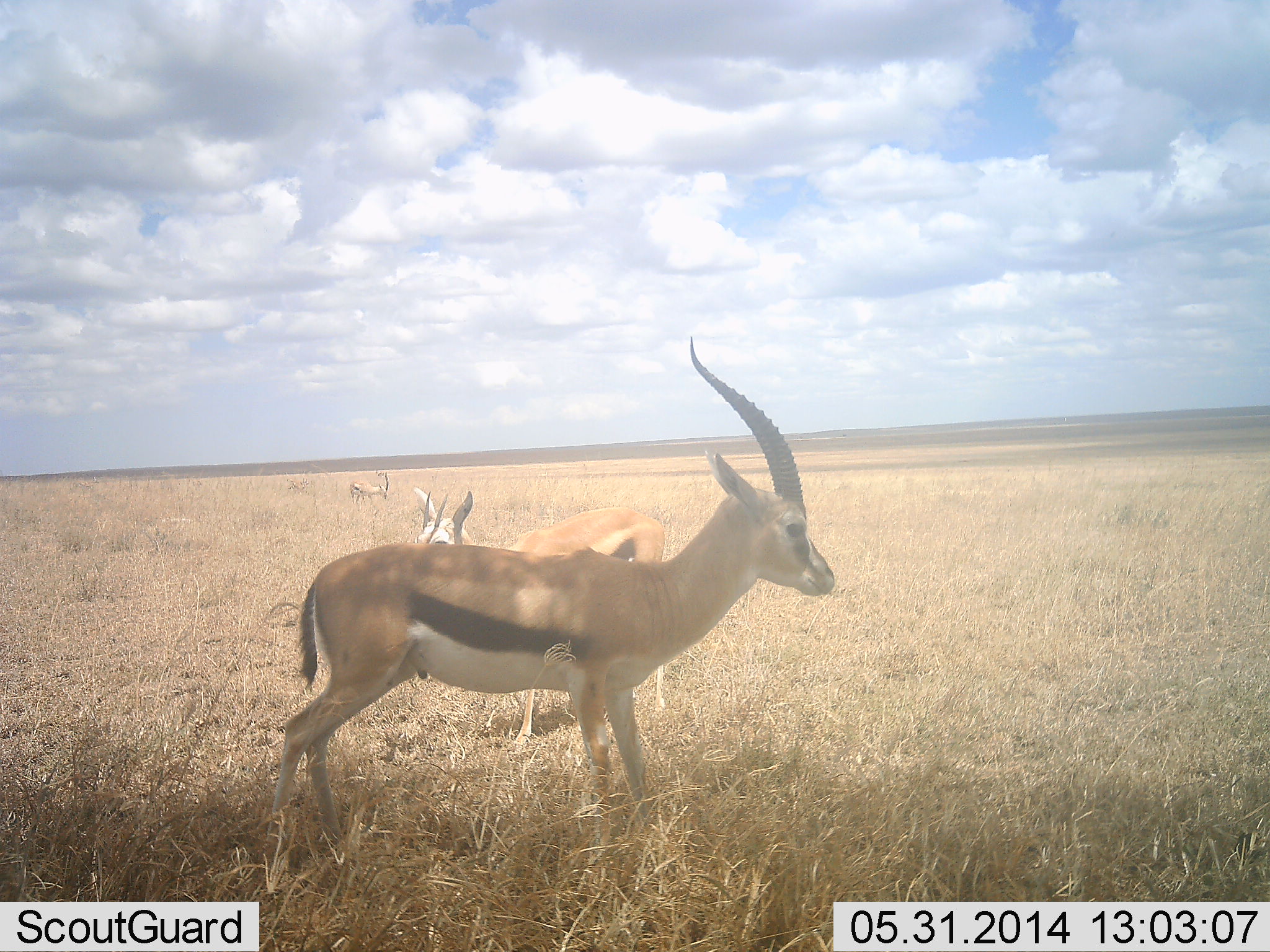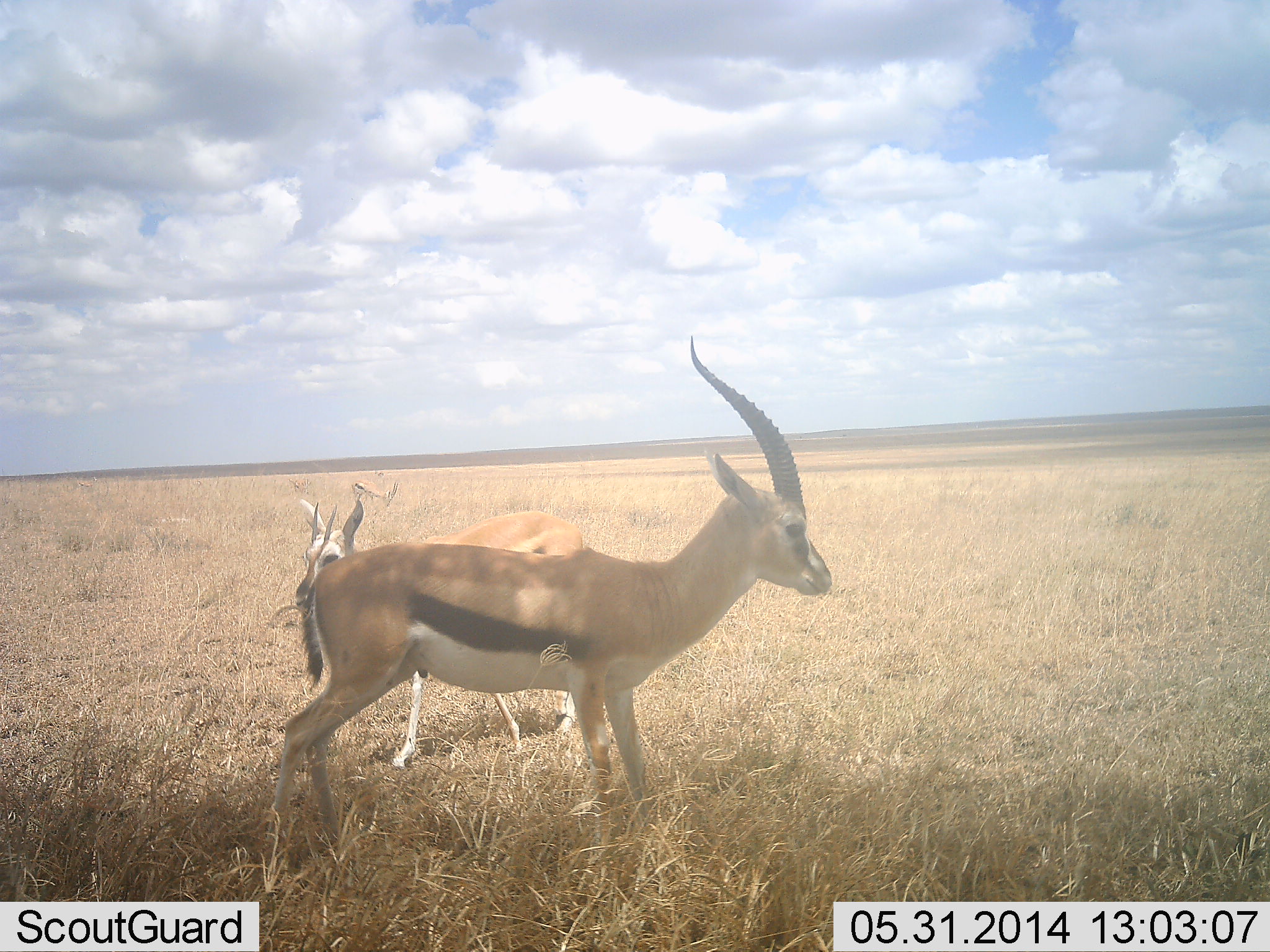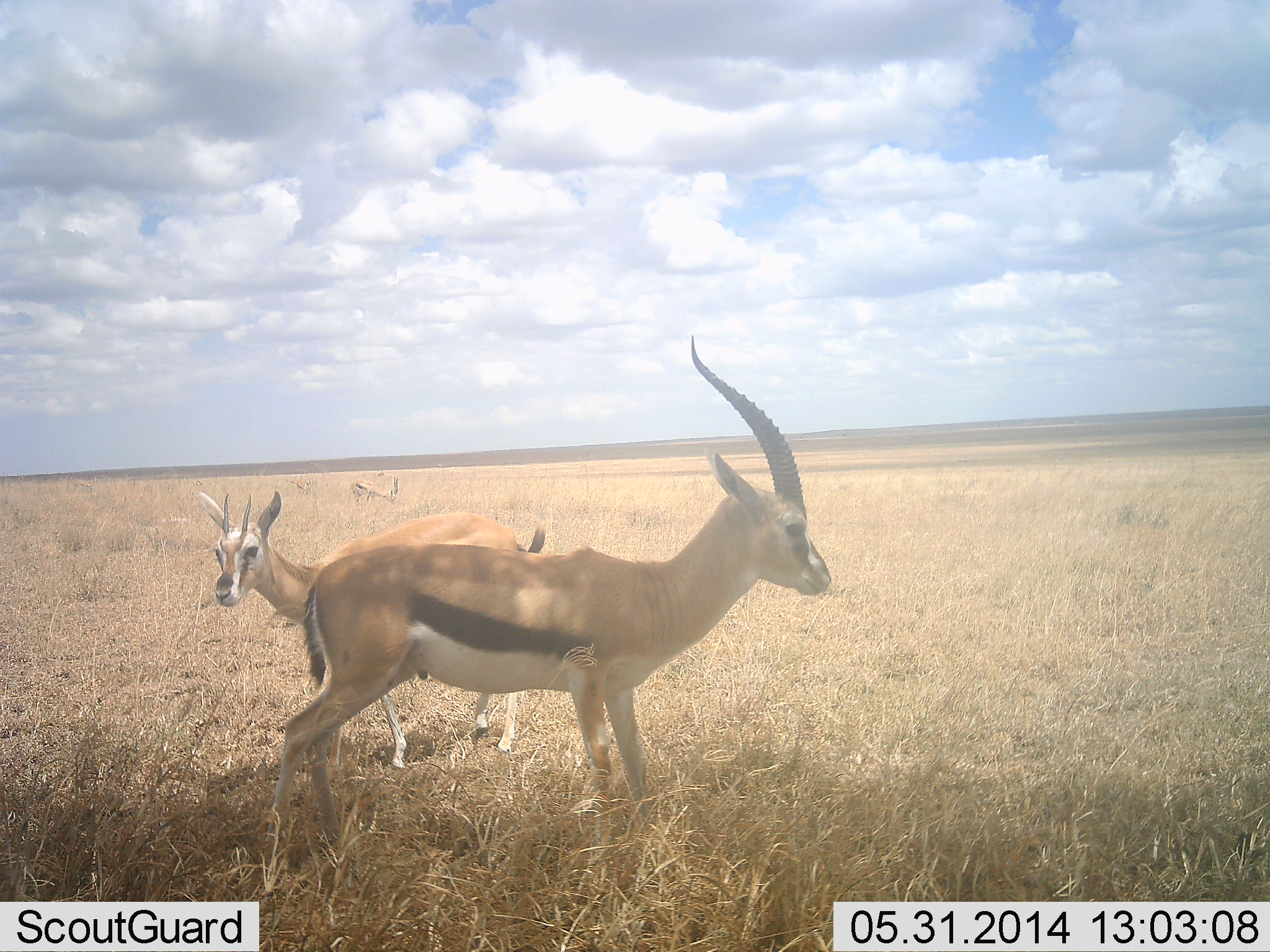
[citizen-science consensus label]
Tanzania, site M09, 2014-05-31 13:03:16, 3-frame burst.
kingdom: Animalia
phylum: Chordata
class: Mammalia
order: Artiodactyla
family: Bovidae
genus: Eudorcas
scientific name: Eudorcas thomsonii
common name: thomson's gazelle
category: gazellethomsons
Gazellethomsons (thomson's gazelle) (Eudorcas thomsonii), count 2. Behavior (volunteer vote fractions): standing 88%, resting 0%, moving 40%, interacting 0%. Young present (vote fraction): 12%. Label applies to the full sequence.